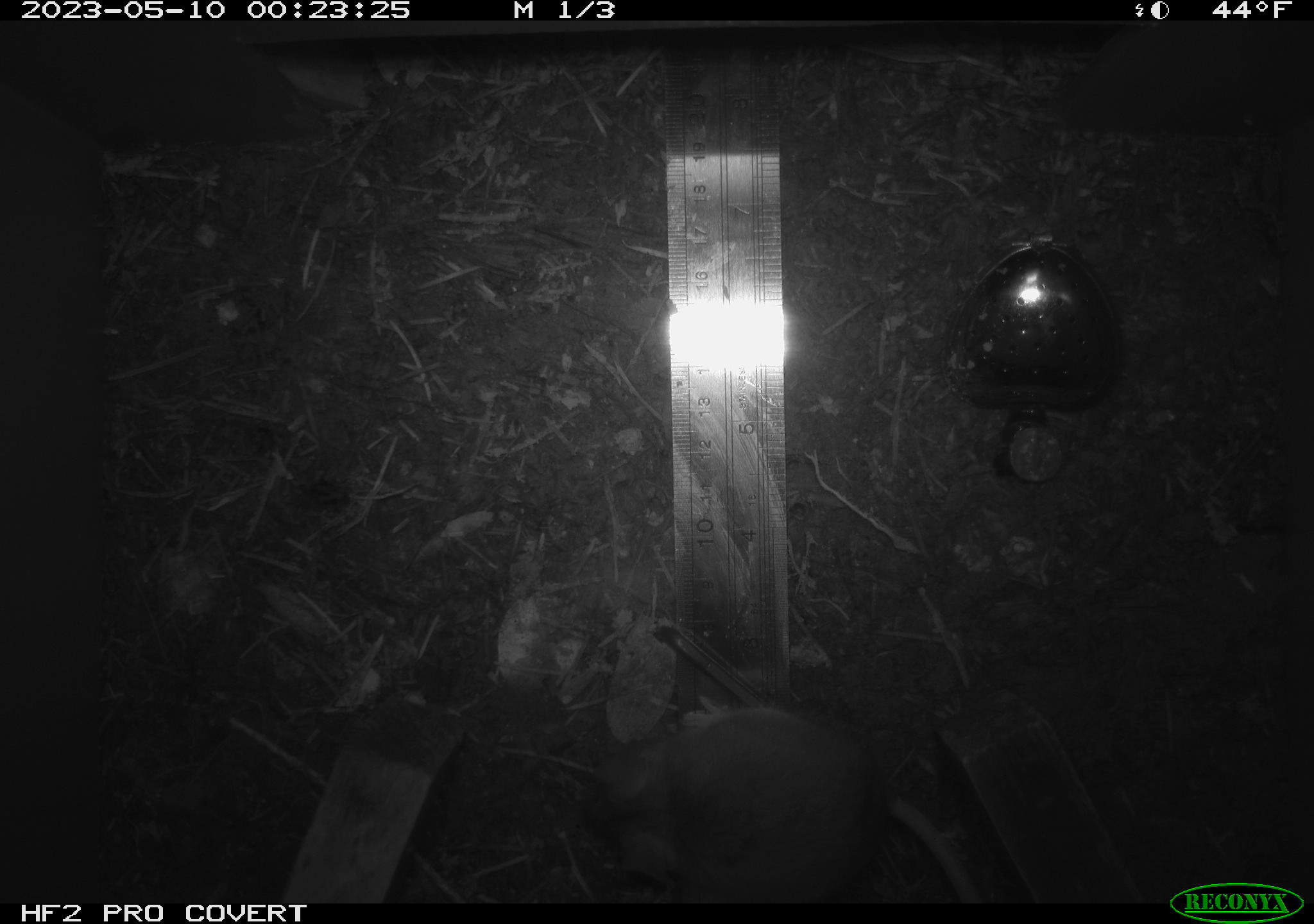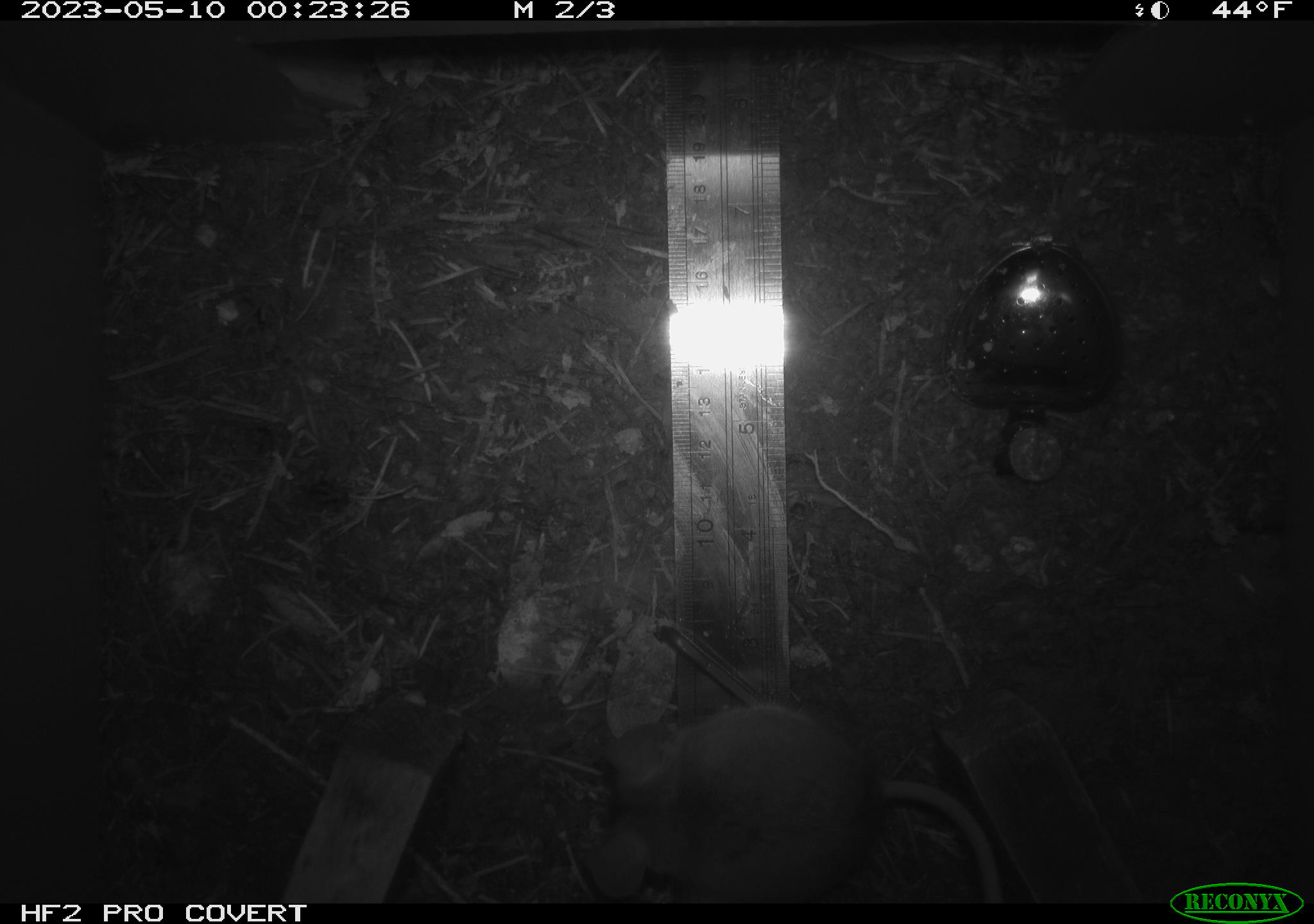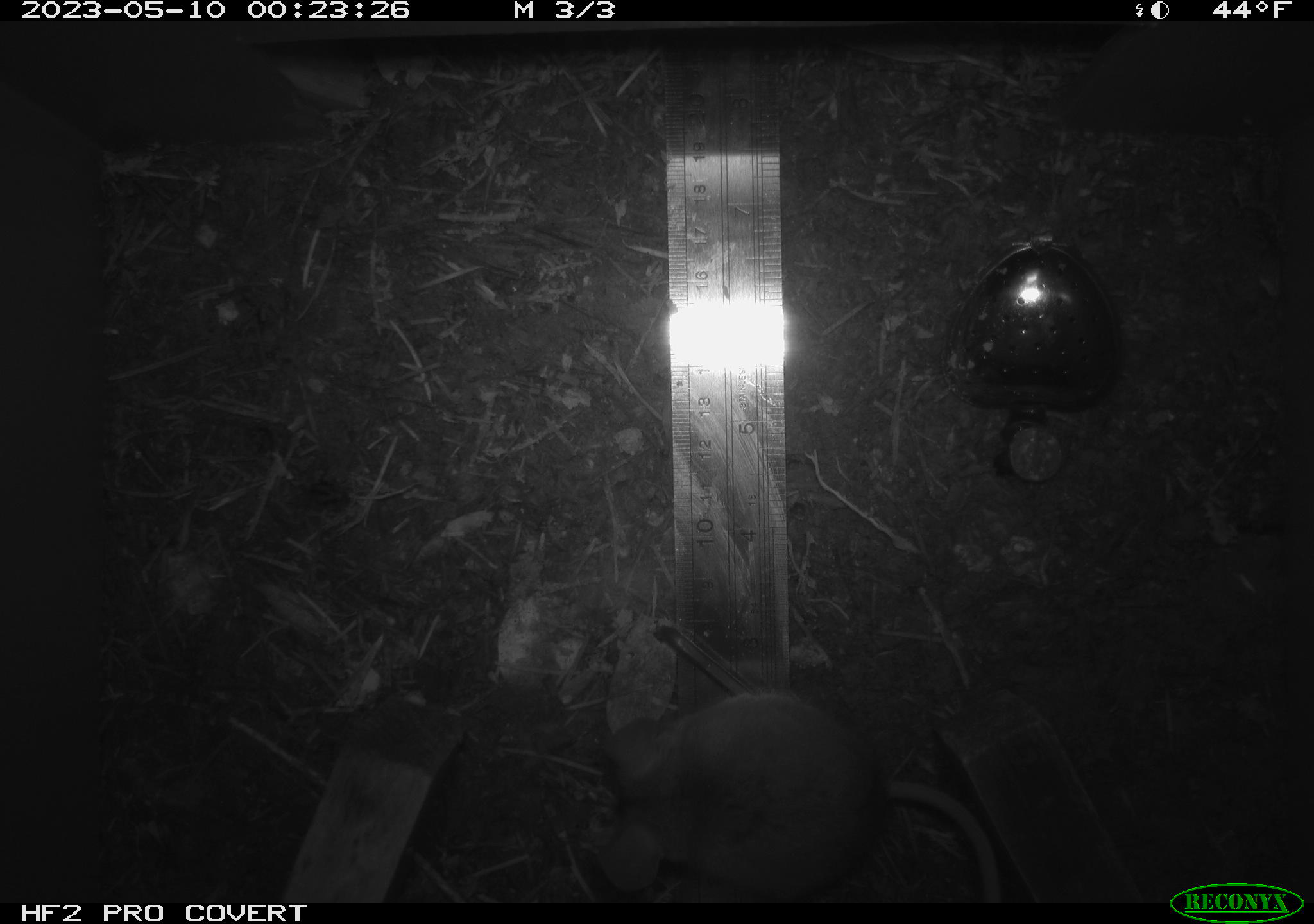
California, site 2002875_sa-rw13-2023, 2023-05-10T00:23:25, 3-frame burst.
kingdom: Animalia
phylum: Chordata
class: Mammalia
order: Rodentia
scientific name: Rodentia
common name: mouse species